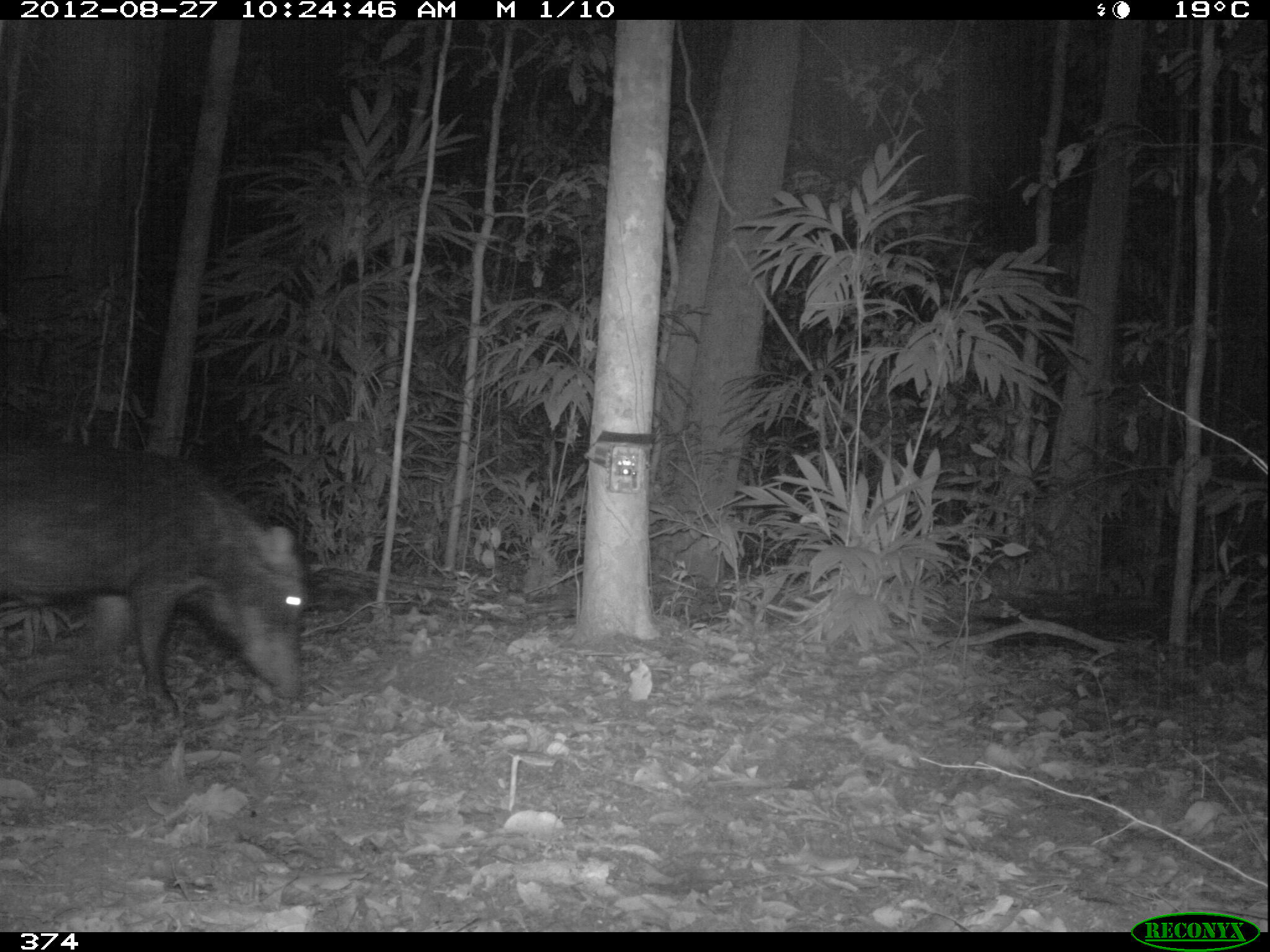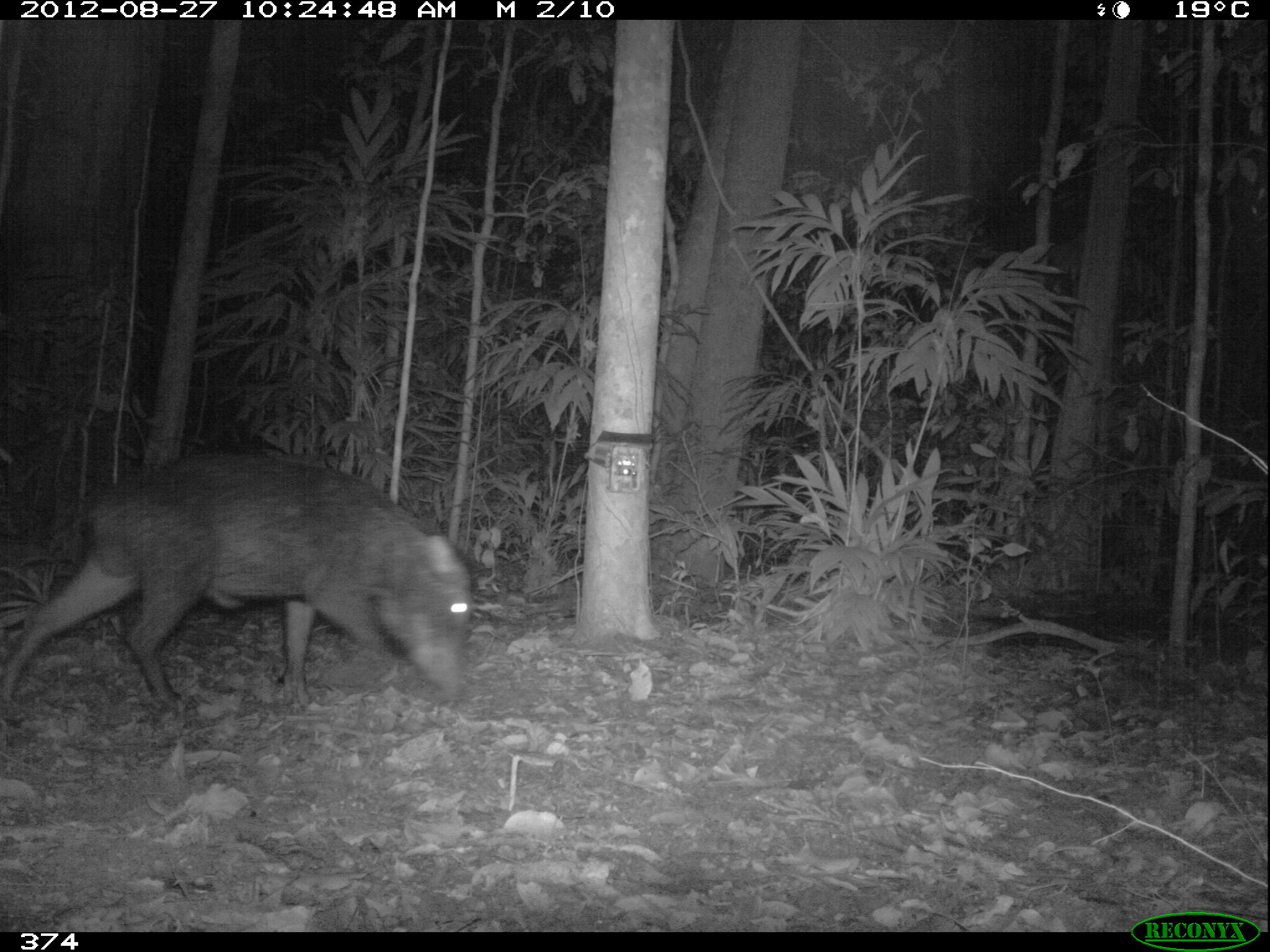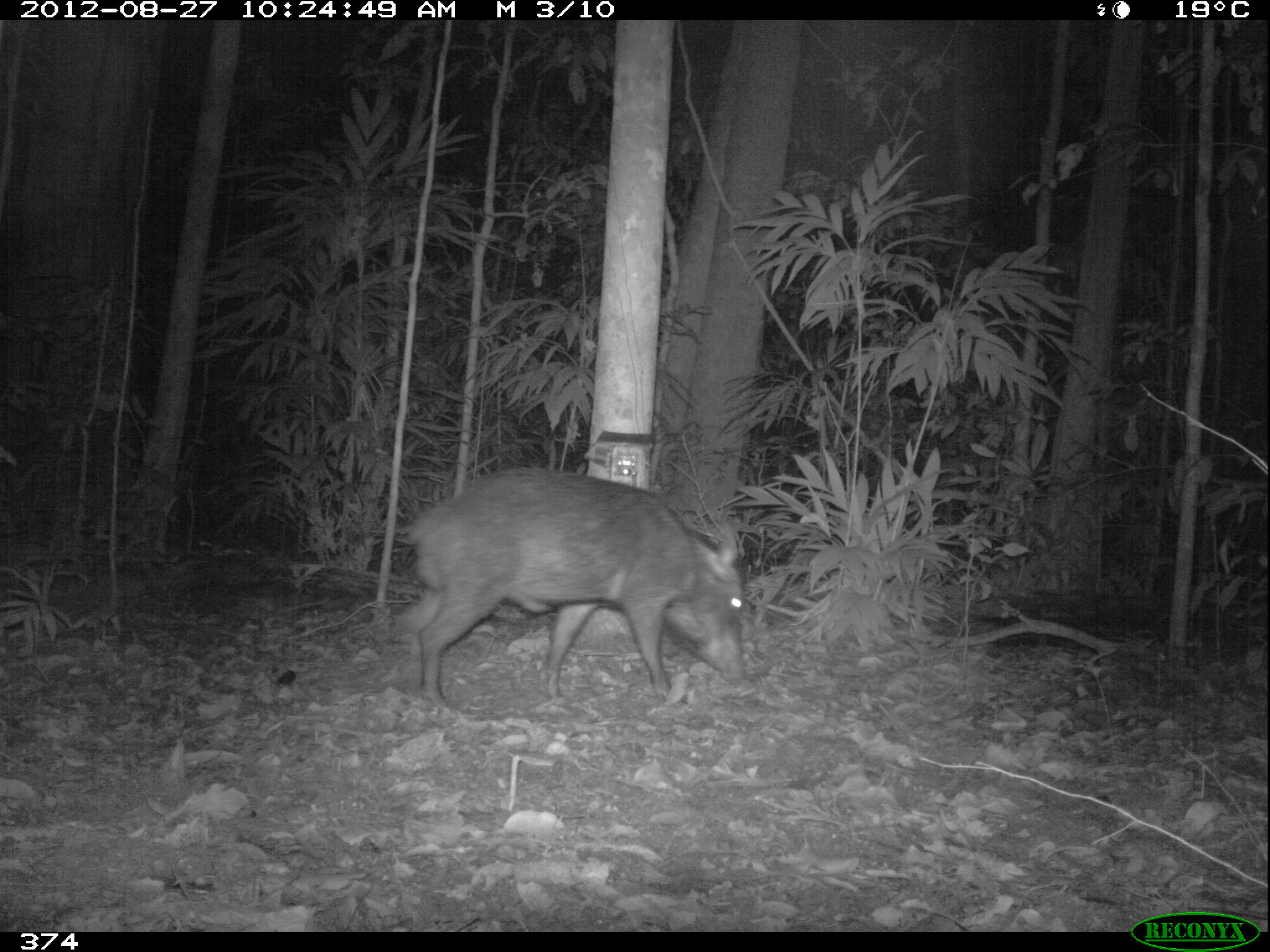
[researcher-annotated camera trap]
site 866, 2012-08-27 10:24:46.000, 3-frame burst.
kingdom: Animalia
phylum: Chordata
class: Mammalia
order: Artiodactyla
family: Tayassuidae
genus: Tayassu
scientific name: Tayassu pecari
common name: white-lipped peccary